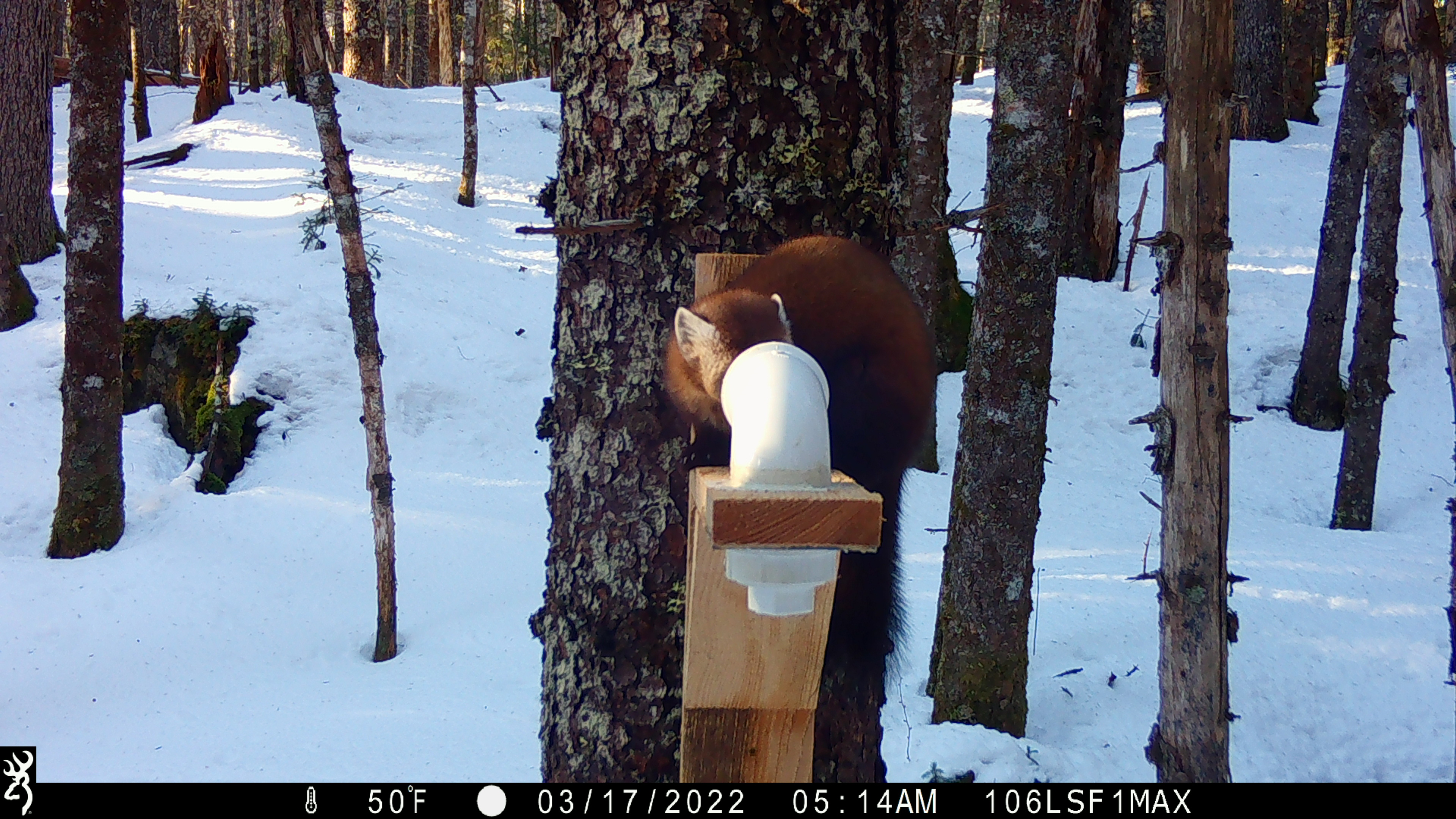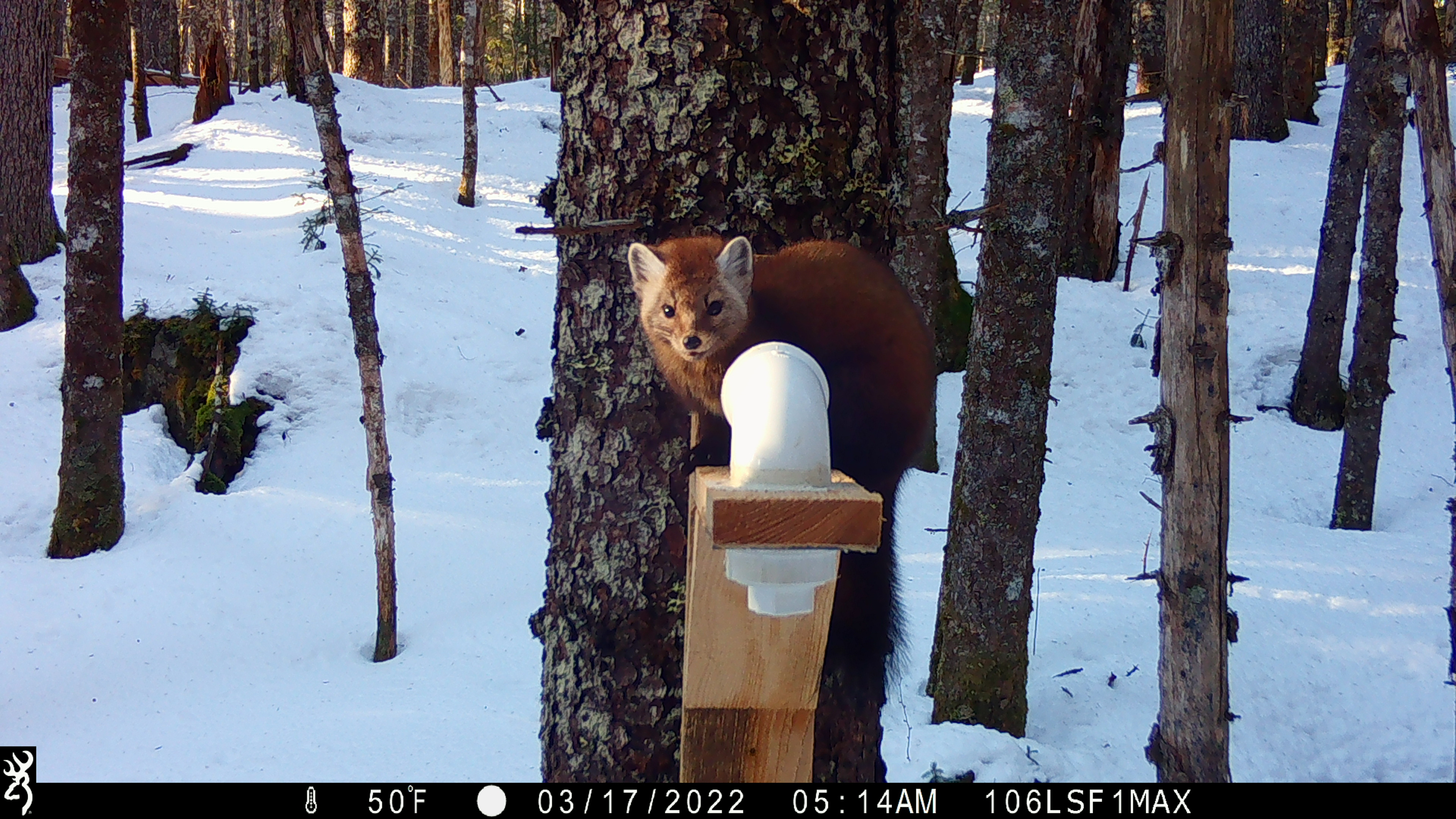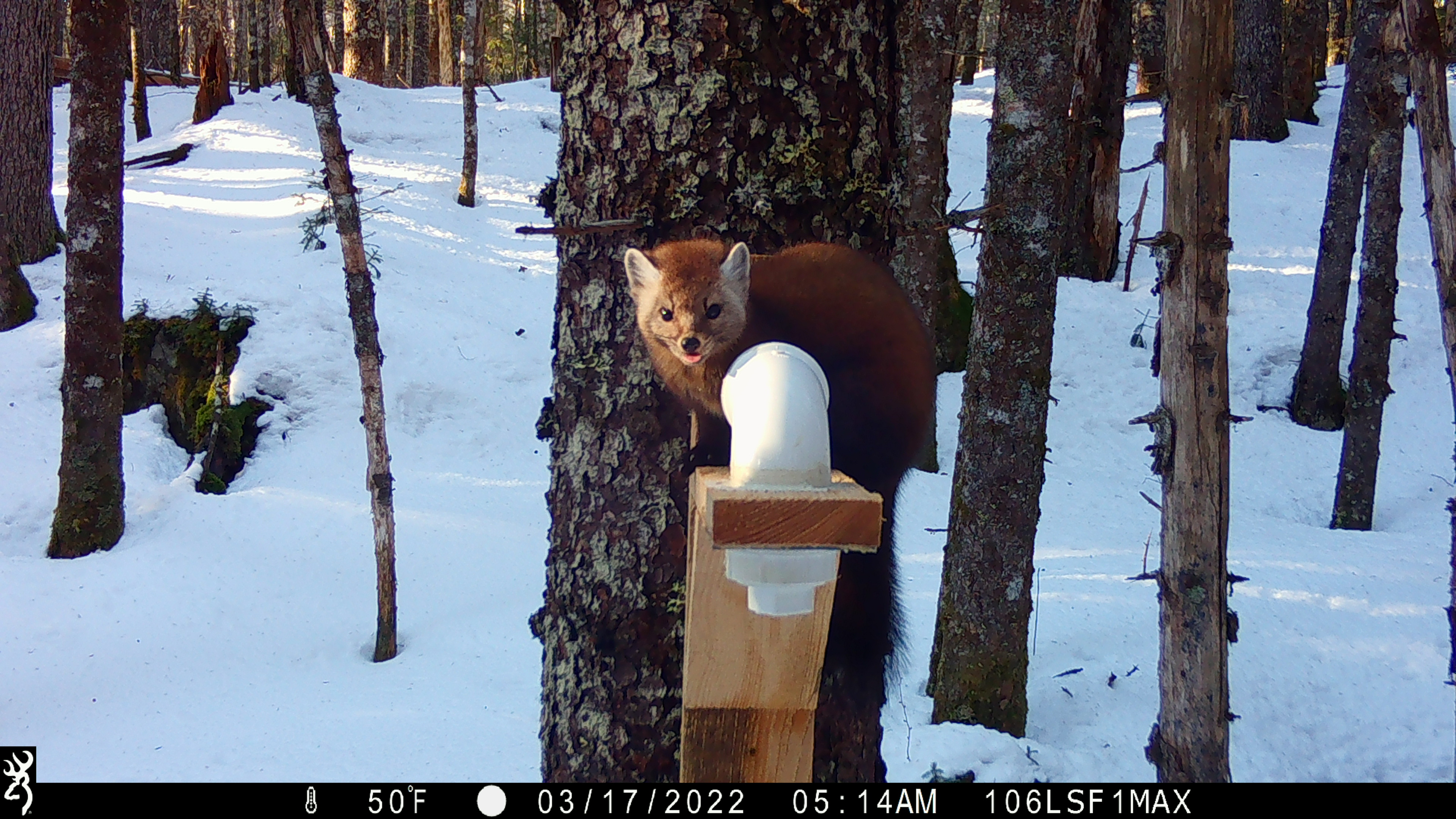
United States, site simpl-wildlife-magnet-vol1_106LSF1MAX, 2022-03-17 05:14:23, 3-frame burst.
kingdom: Animalia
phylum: Chordata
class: Mammalia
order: Carnivora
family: Mustelidae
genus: Martes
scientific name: Martes americana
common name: american marten